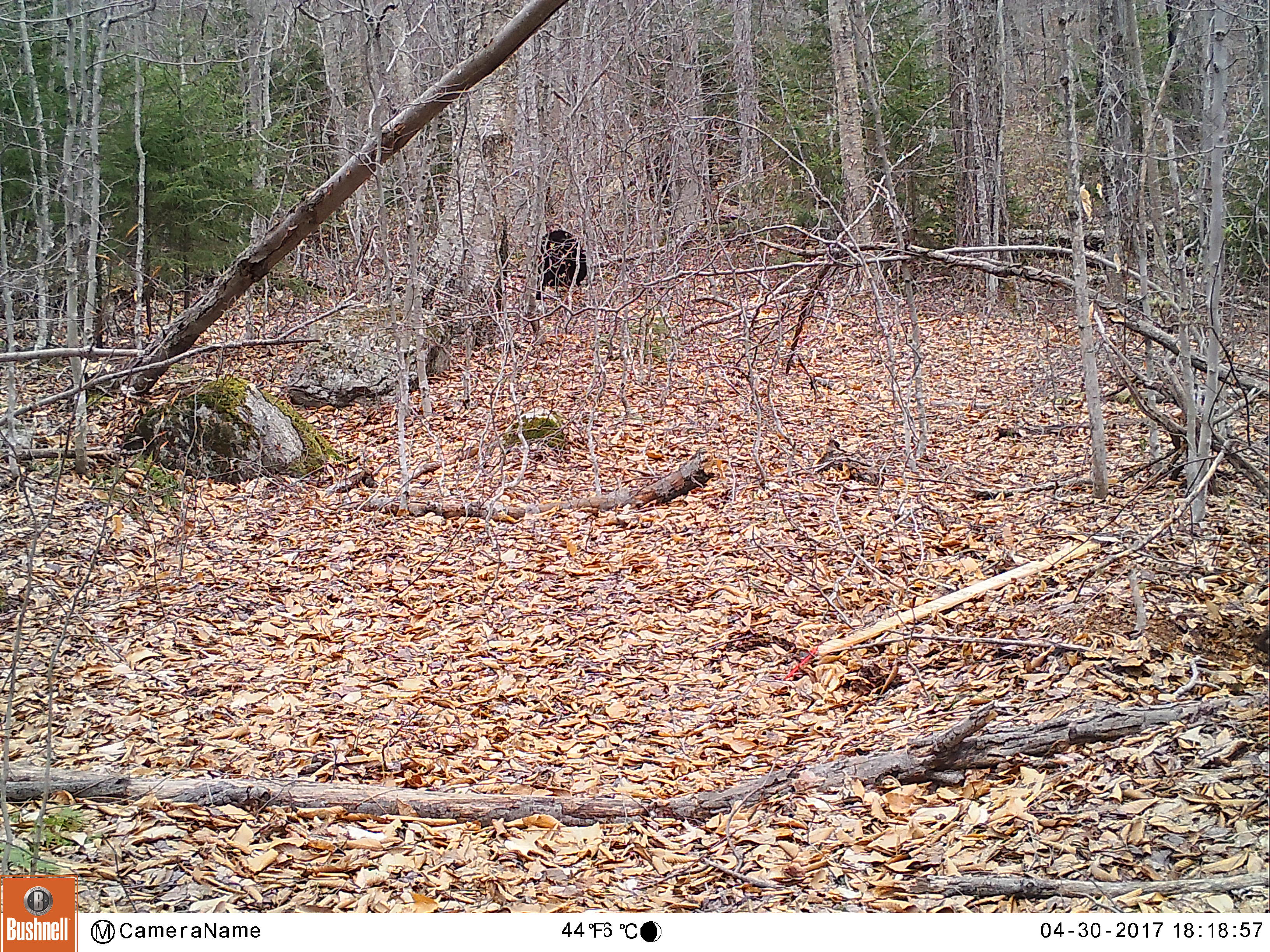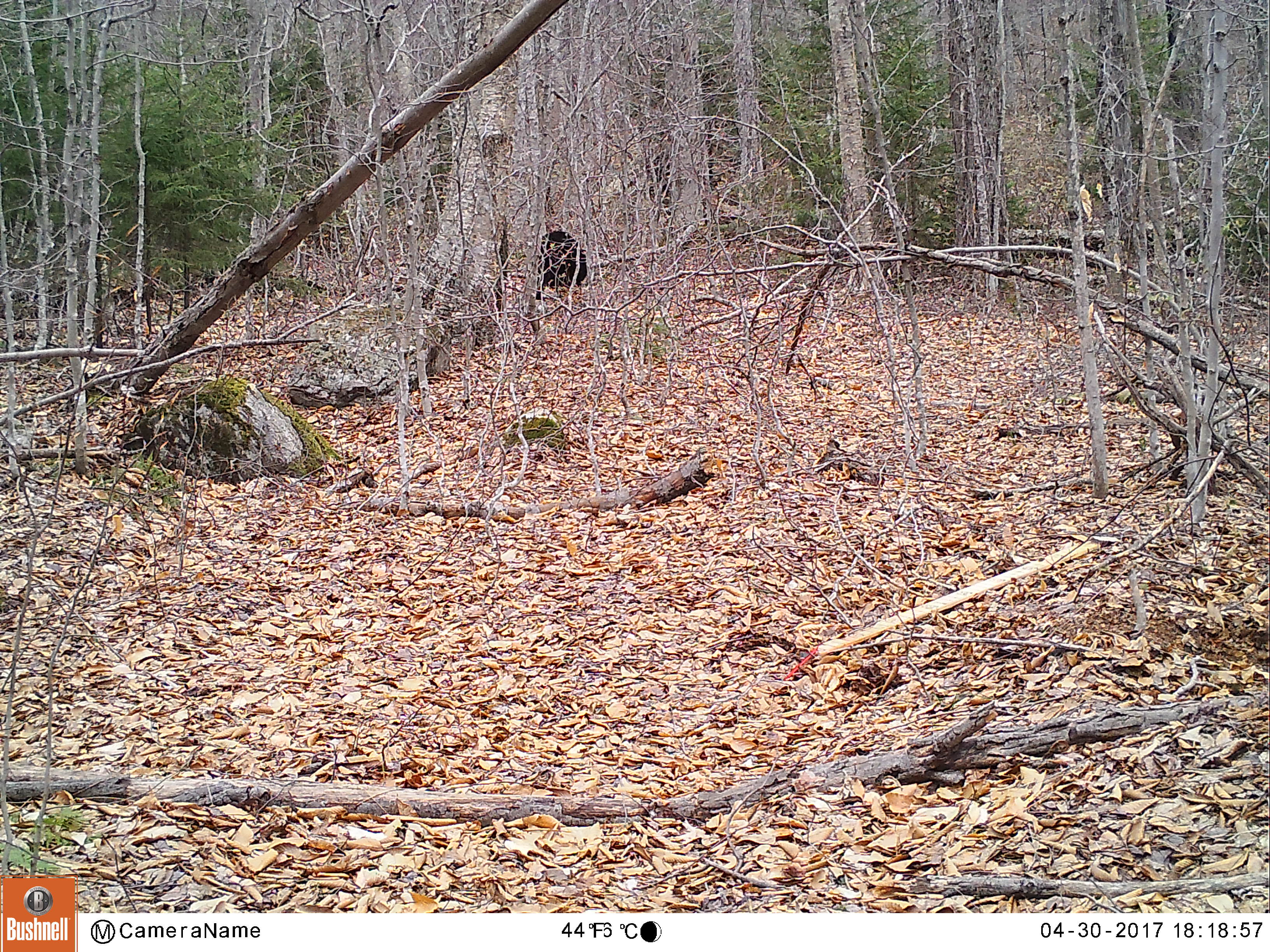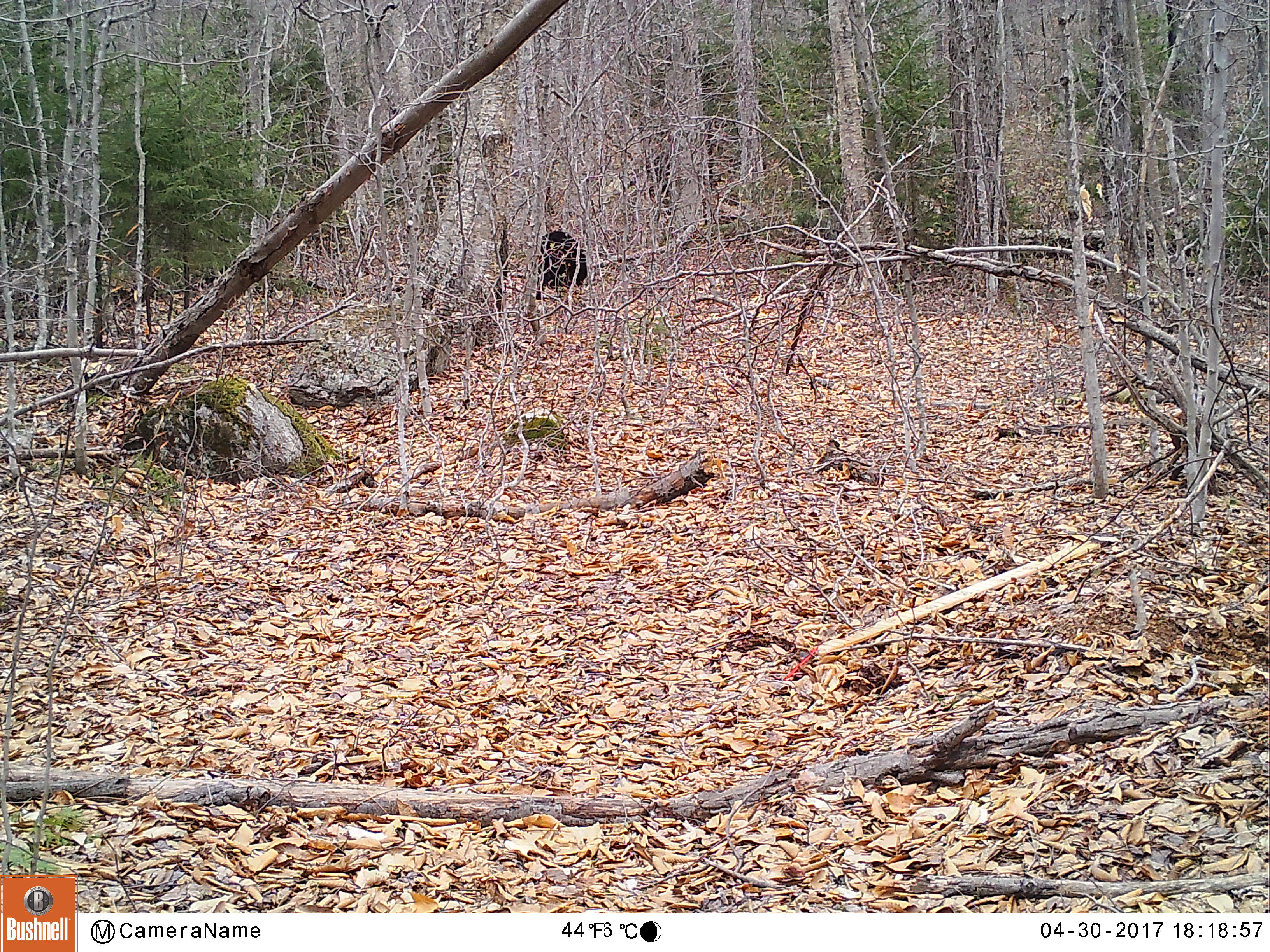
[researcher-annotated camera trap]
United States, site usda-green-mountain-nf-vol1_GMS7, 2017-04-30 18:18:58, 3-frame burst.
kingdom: Animalia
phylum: Chordata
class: Mammalia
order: Carnivora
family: Ursidae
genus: Ursus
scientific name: Ursus americanus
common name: black bear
Black bear (Ursus americanus).